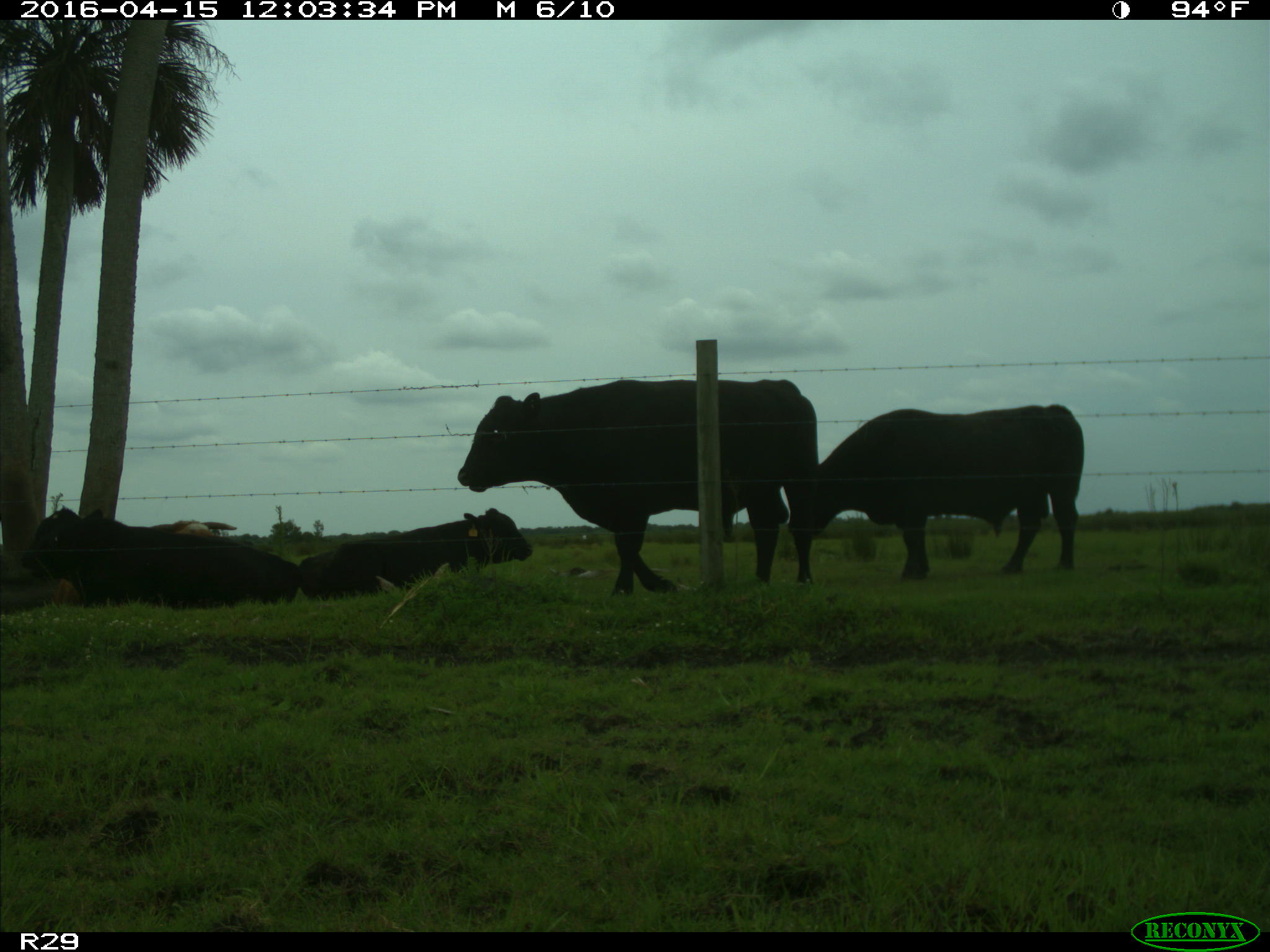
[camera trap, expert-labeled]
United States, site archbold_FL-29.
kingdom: Animalia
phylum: Chordata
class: Mammalia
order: Artiodactyla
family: Bovidae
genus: Bos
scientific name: Bos taurus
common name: domestic cow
Bos taurus (domestic cow).